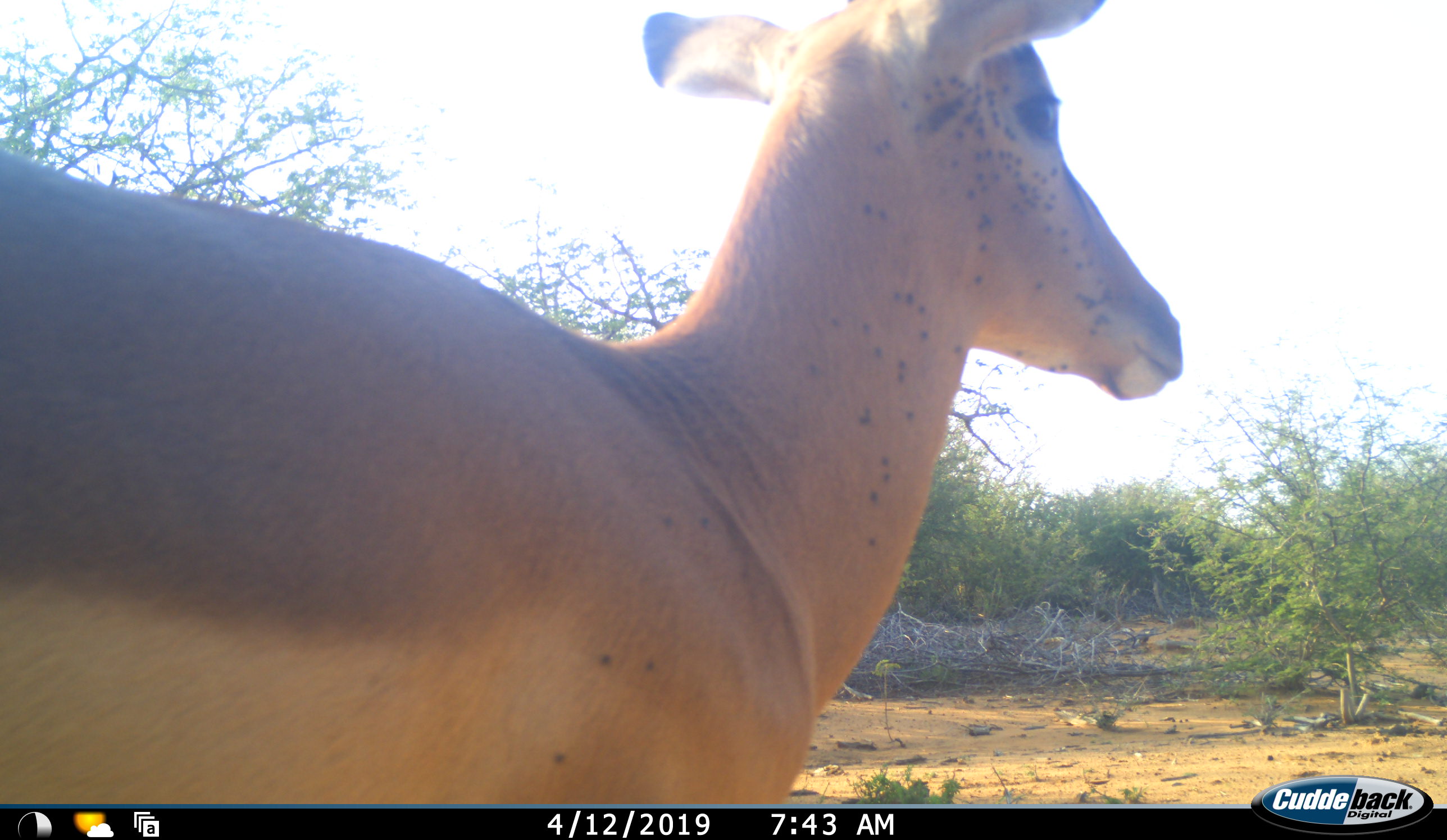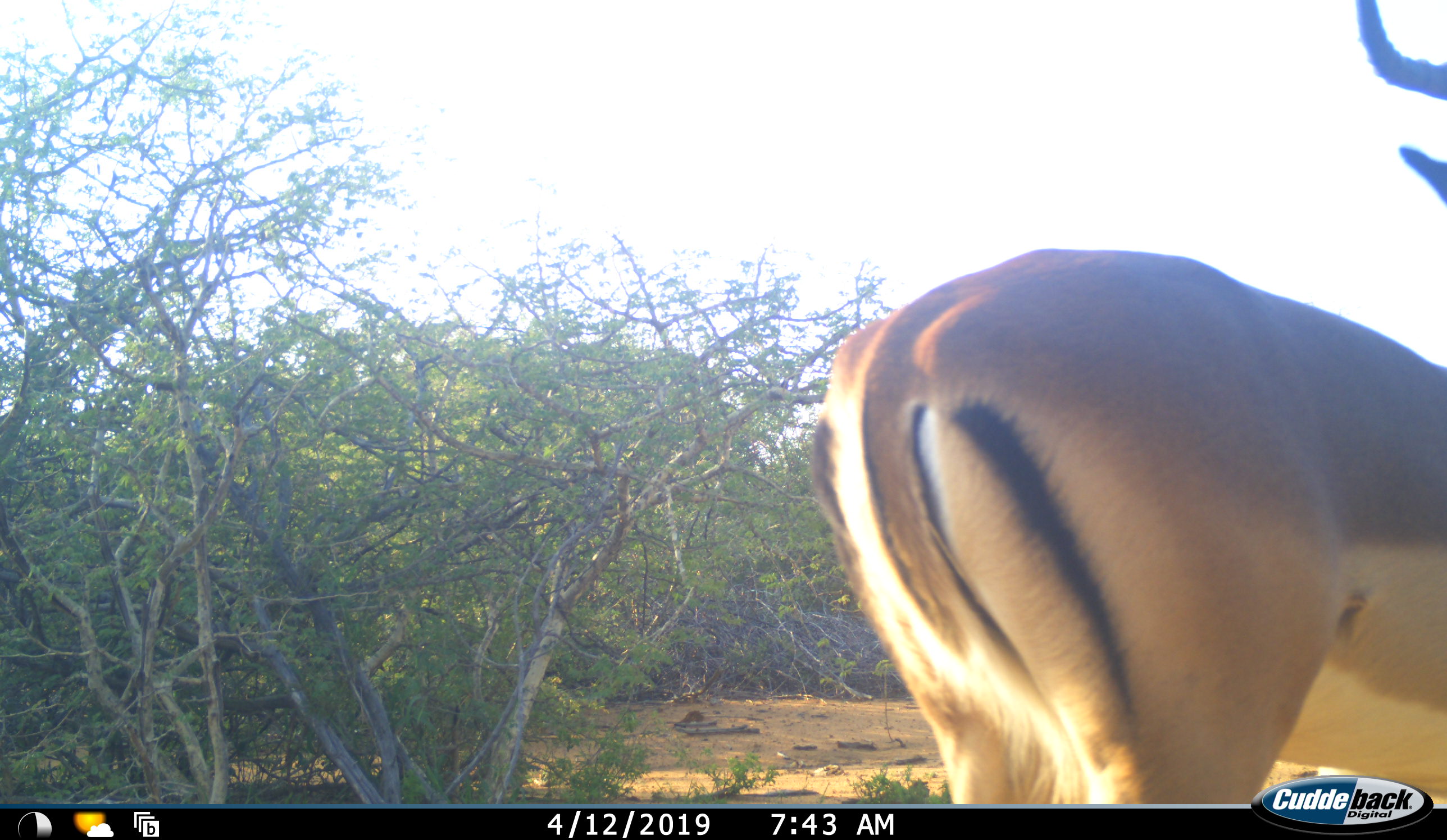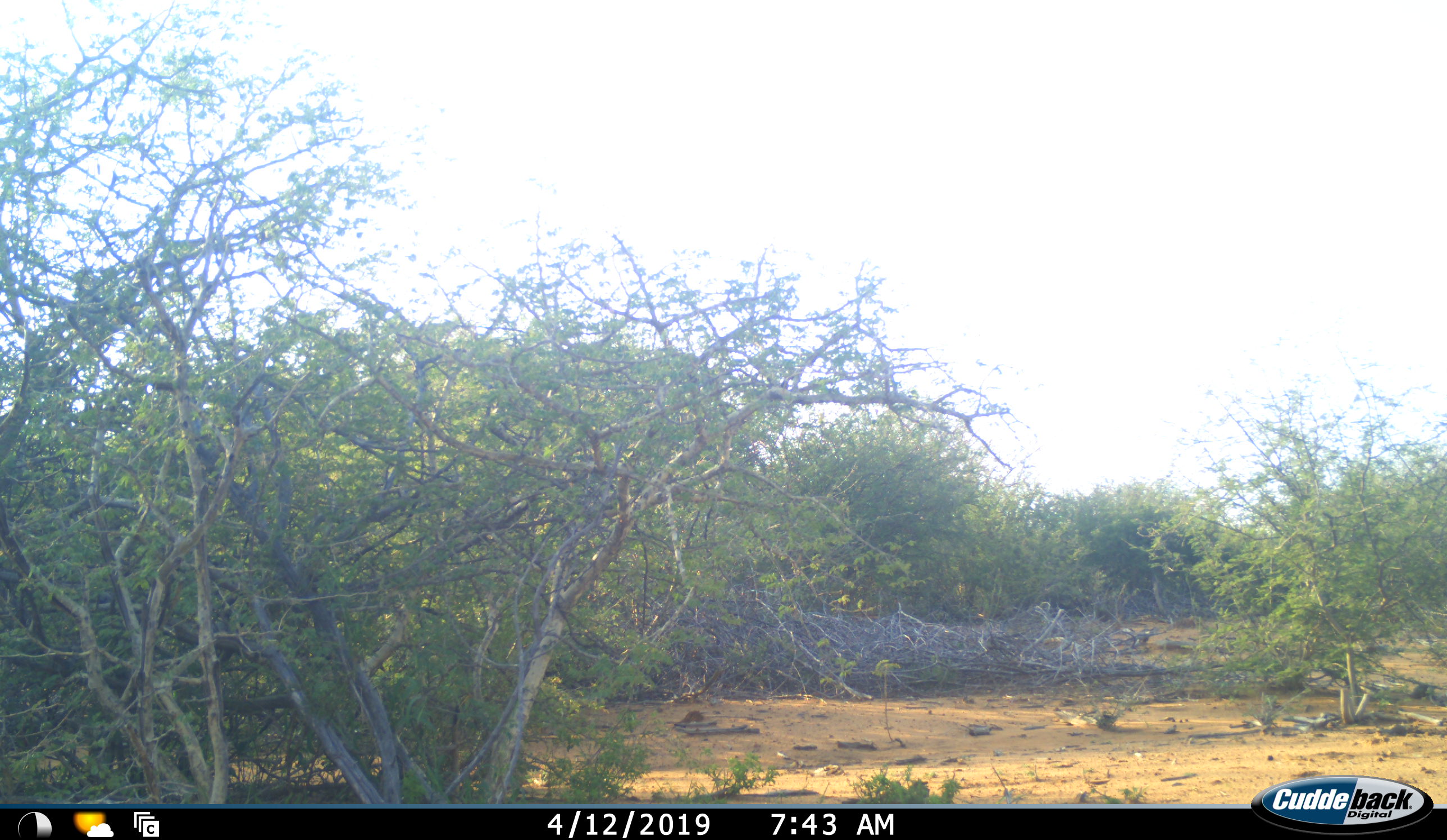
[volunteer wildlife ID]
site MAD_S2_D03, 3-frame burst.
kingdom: Animalia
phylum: Chordata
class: Mammalia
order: Artiodactyla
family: Bovidae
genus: Aepyceros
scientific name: Aepyceros melampus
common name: impala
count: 1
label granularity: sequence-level